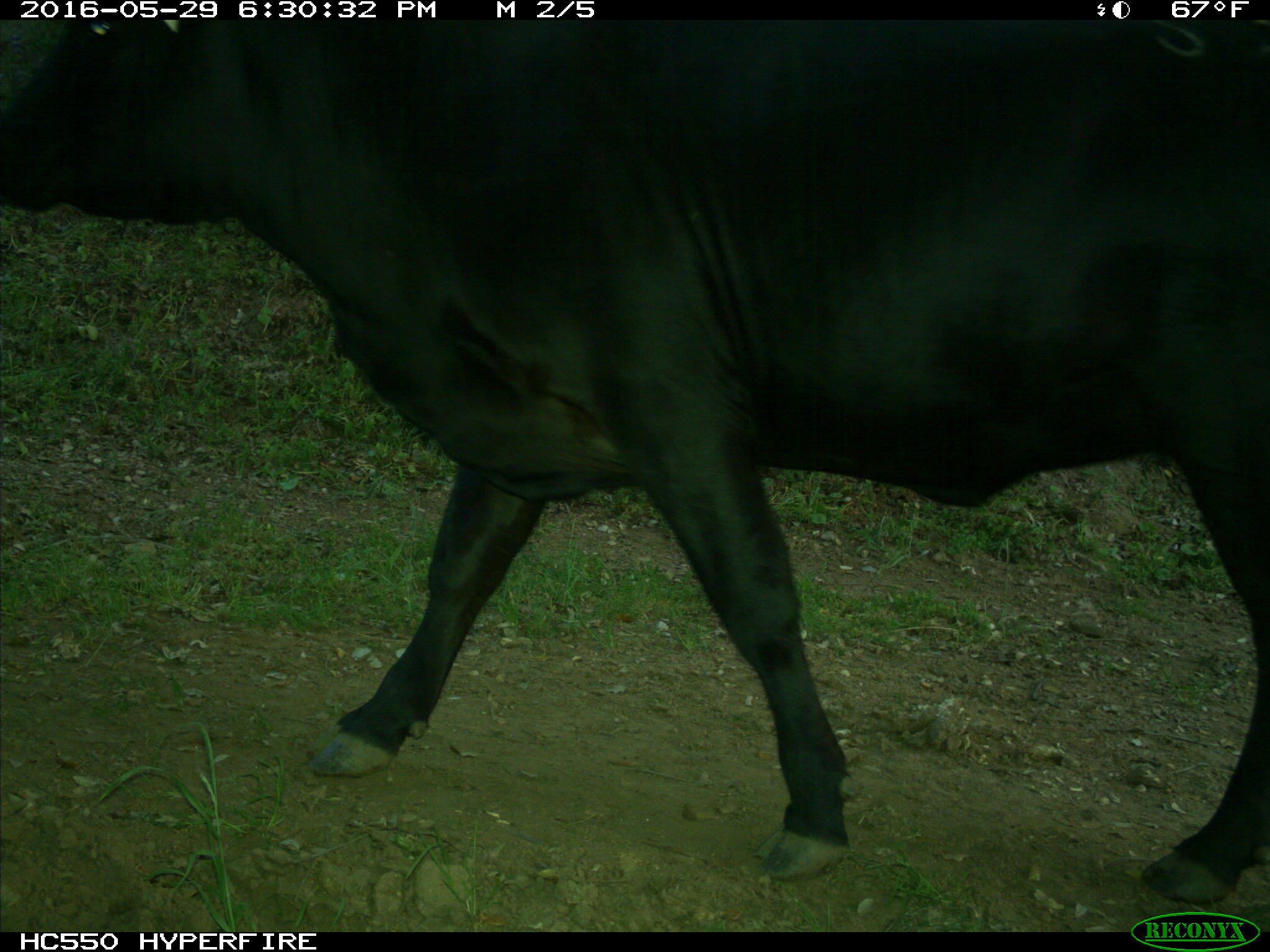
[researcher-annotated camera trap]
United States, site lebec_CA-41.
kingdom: Animalia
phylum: Chordata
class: Mammalia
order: Artiodactyla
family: Bovidae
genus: Bos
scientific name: Bos taurus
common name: domestic cow